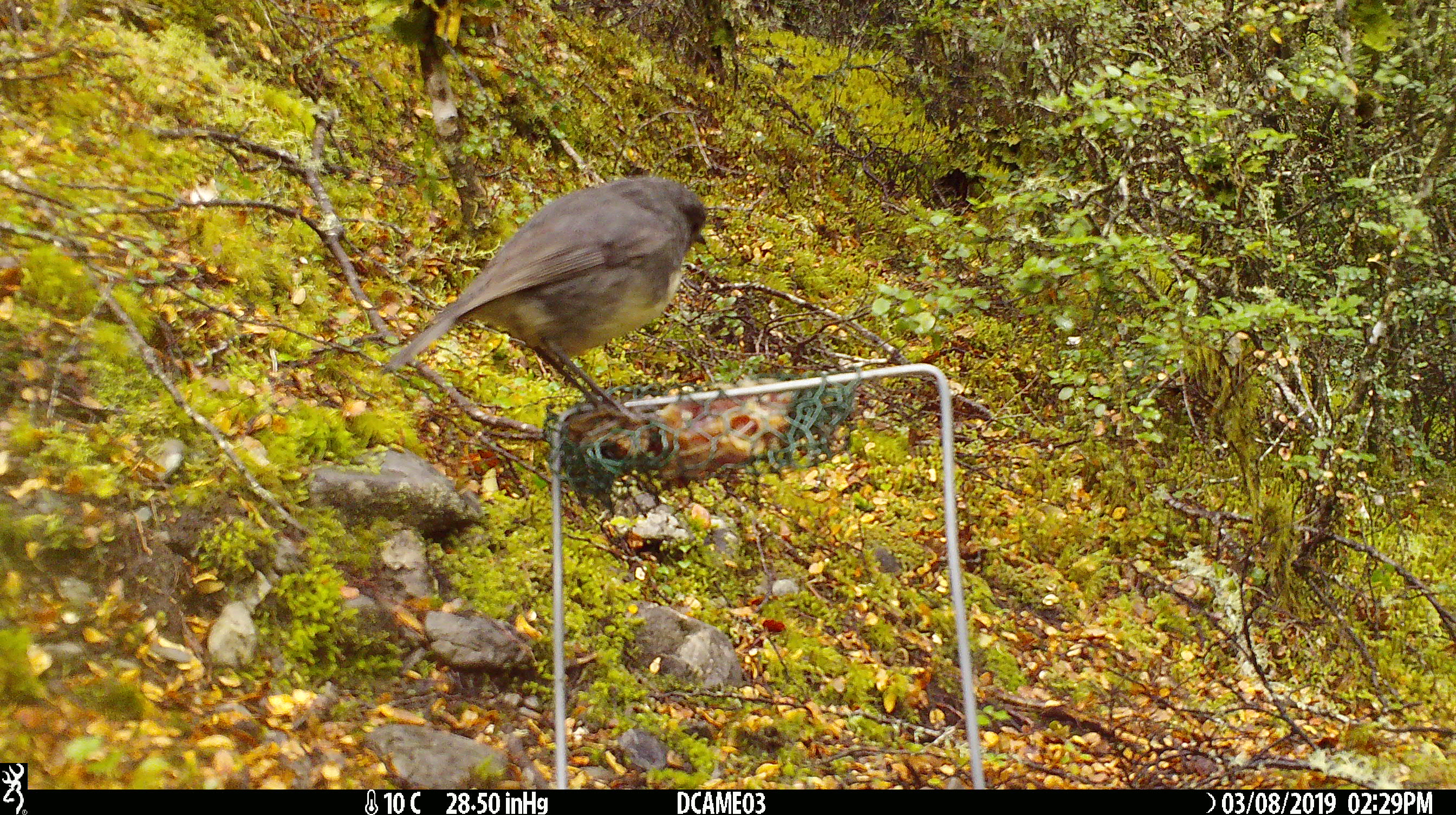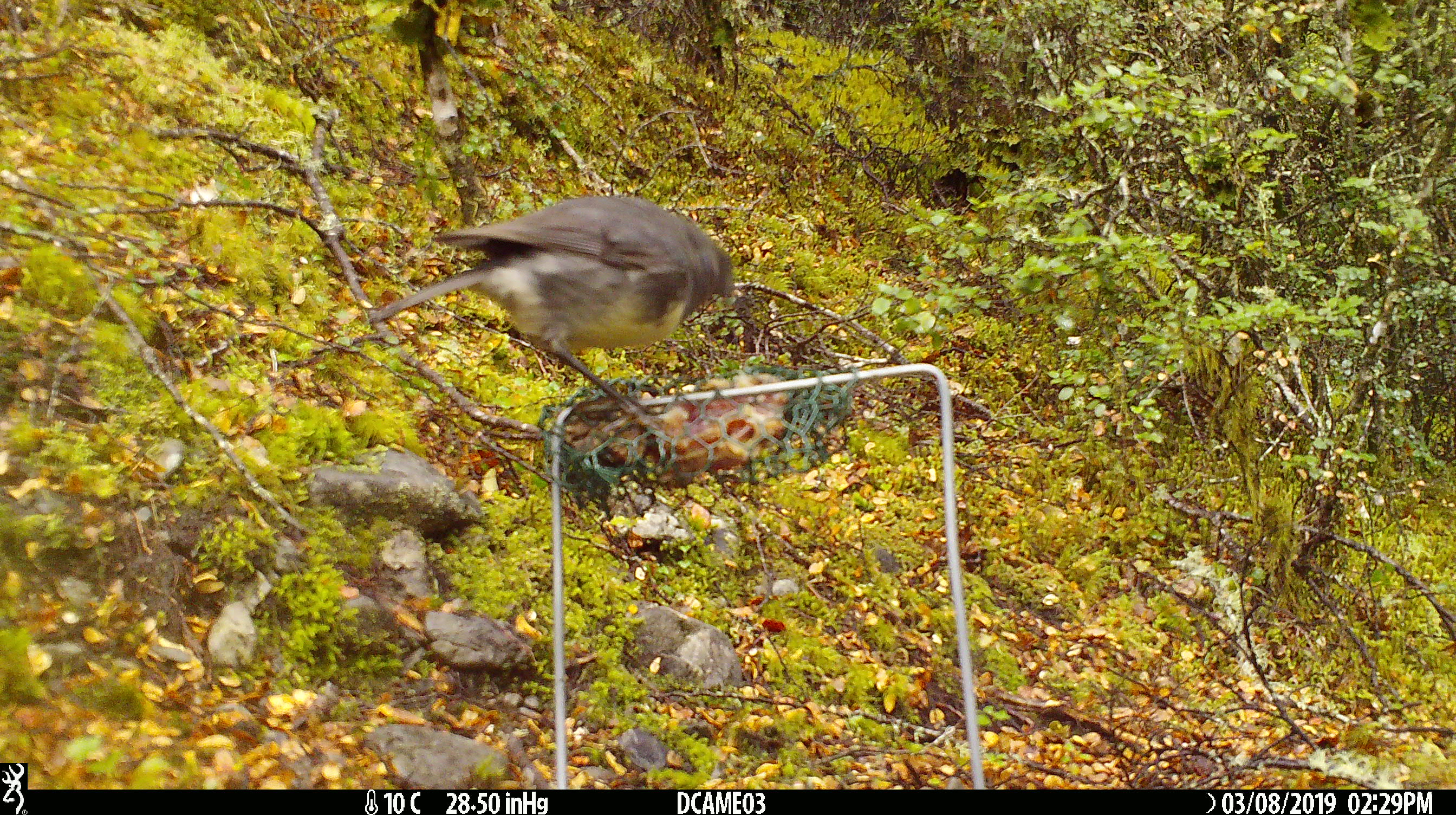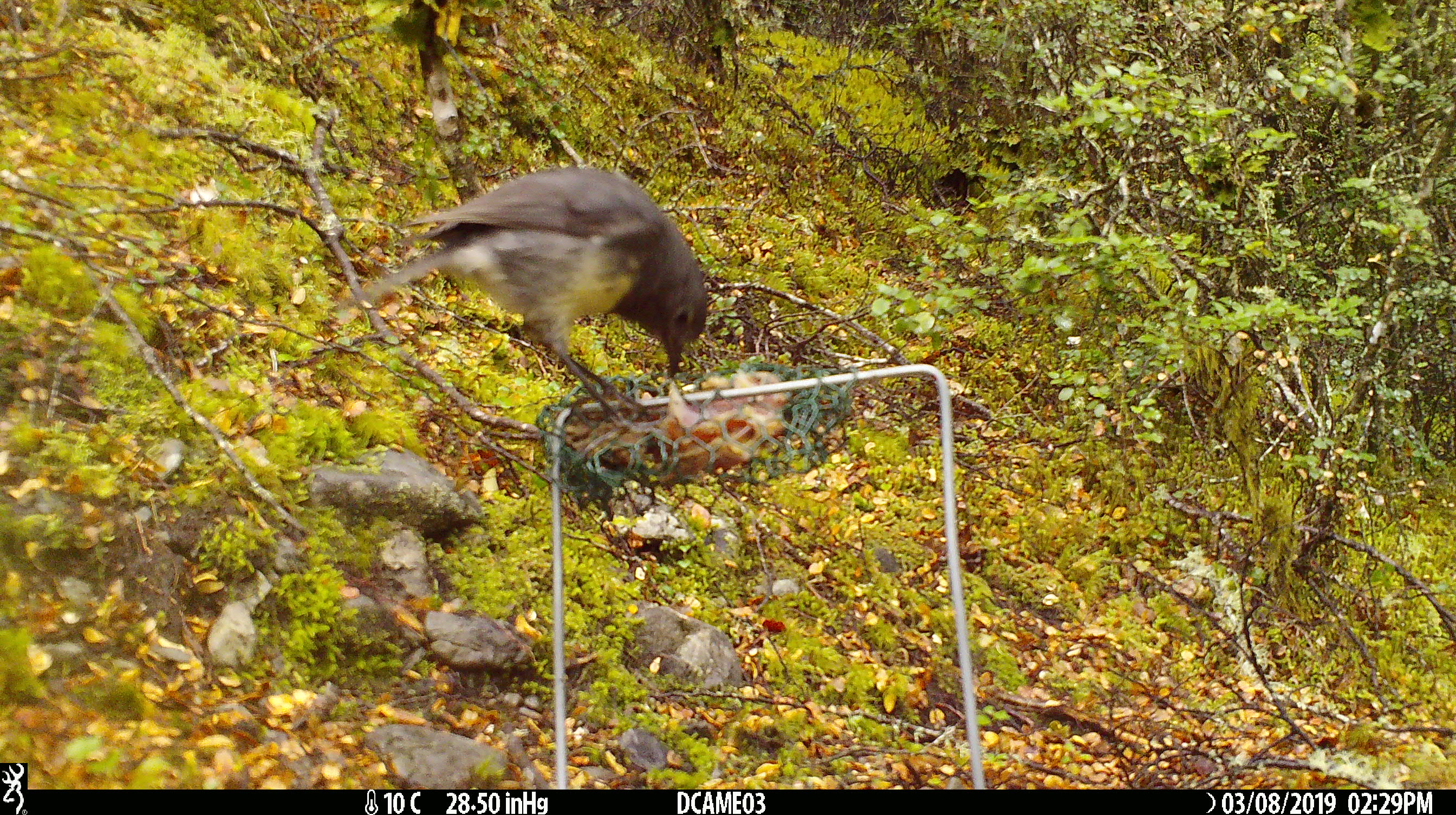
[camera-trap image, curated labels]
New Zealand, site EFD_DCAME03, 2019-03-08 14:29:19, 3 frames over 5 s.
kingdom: Animalia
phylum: Chordata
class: Aves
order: Passeriformes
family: Petroicidae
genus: Petroica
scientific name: Petroica australis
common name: new zealand robin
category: robin